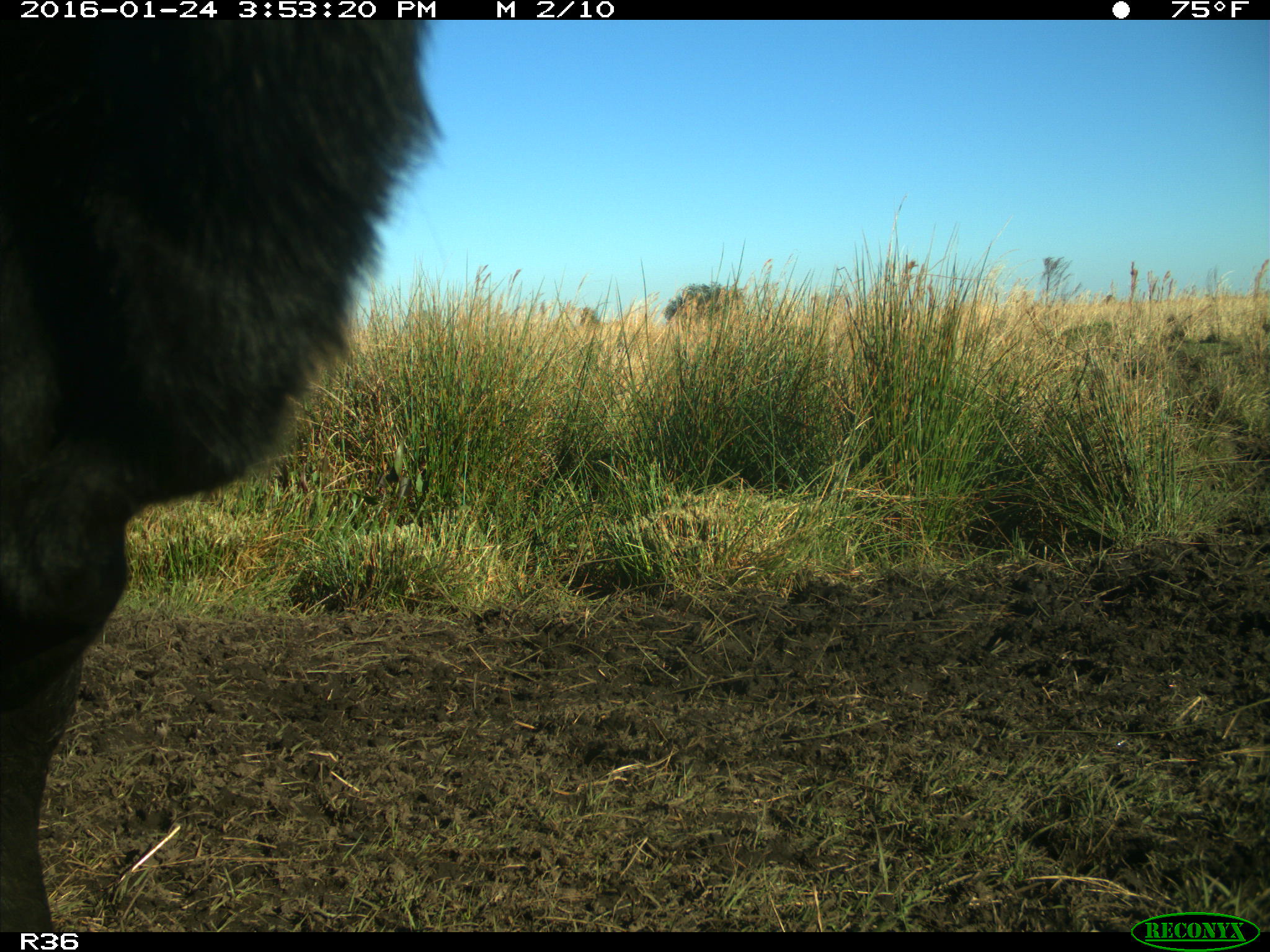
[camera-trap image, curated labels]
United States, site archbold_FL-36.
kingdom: Animalia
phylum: Chordata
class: Mammalia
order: Artiodactyla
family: Bovidae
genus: Bos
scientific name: Bos taurus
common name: domestic cow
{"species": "Bos taurus (domestic cow)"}